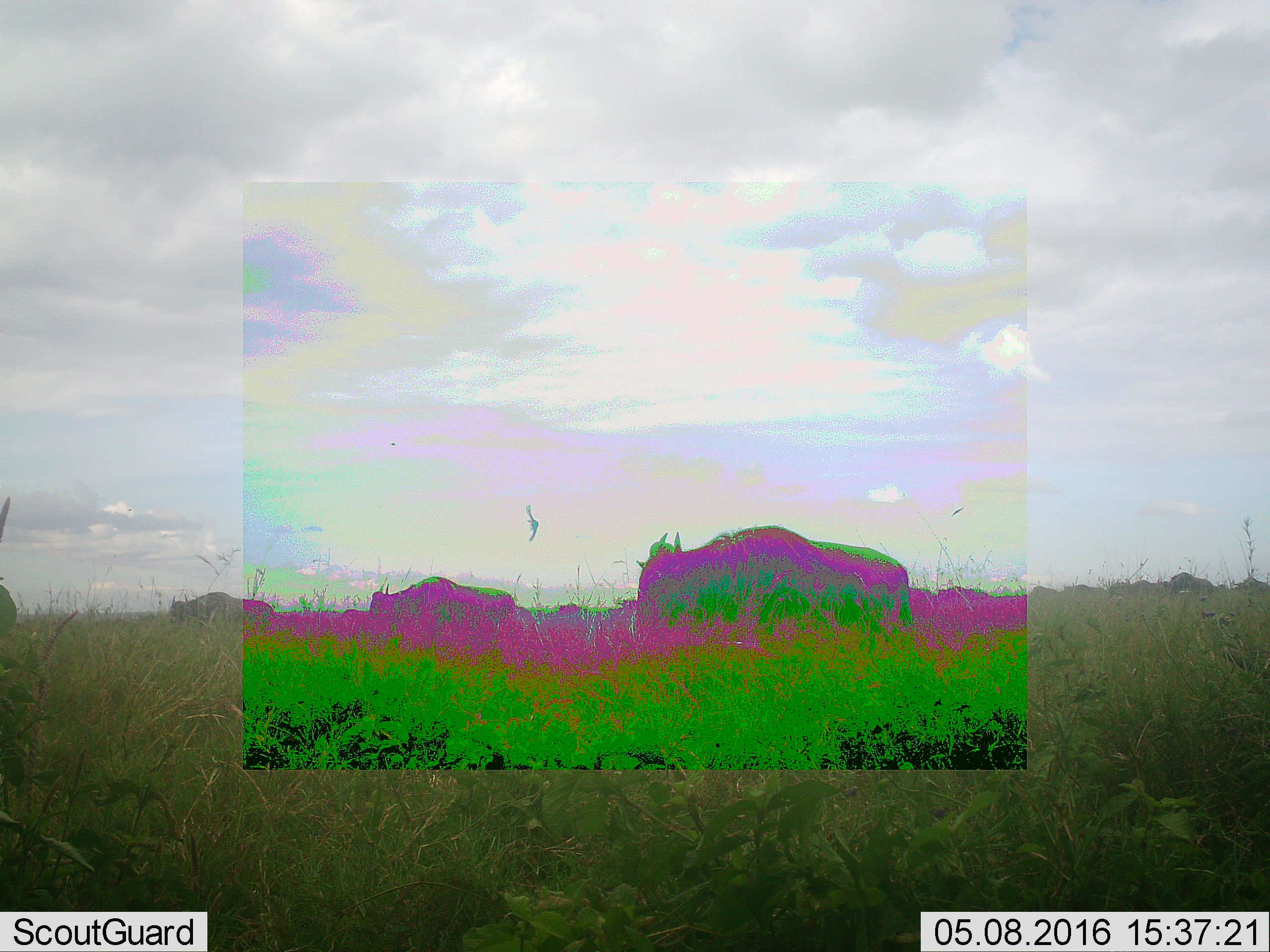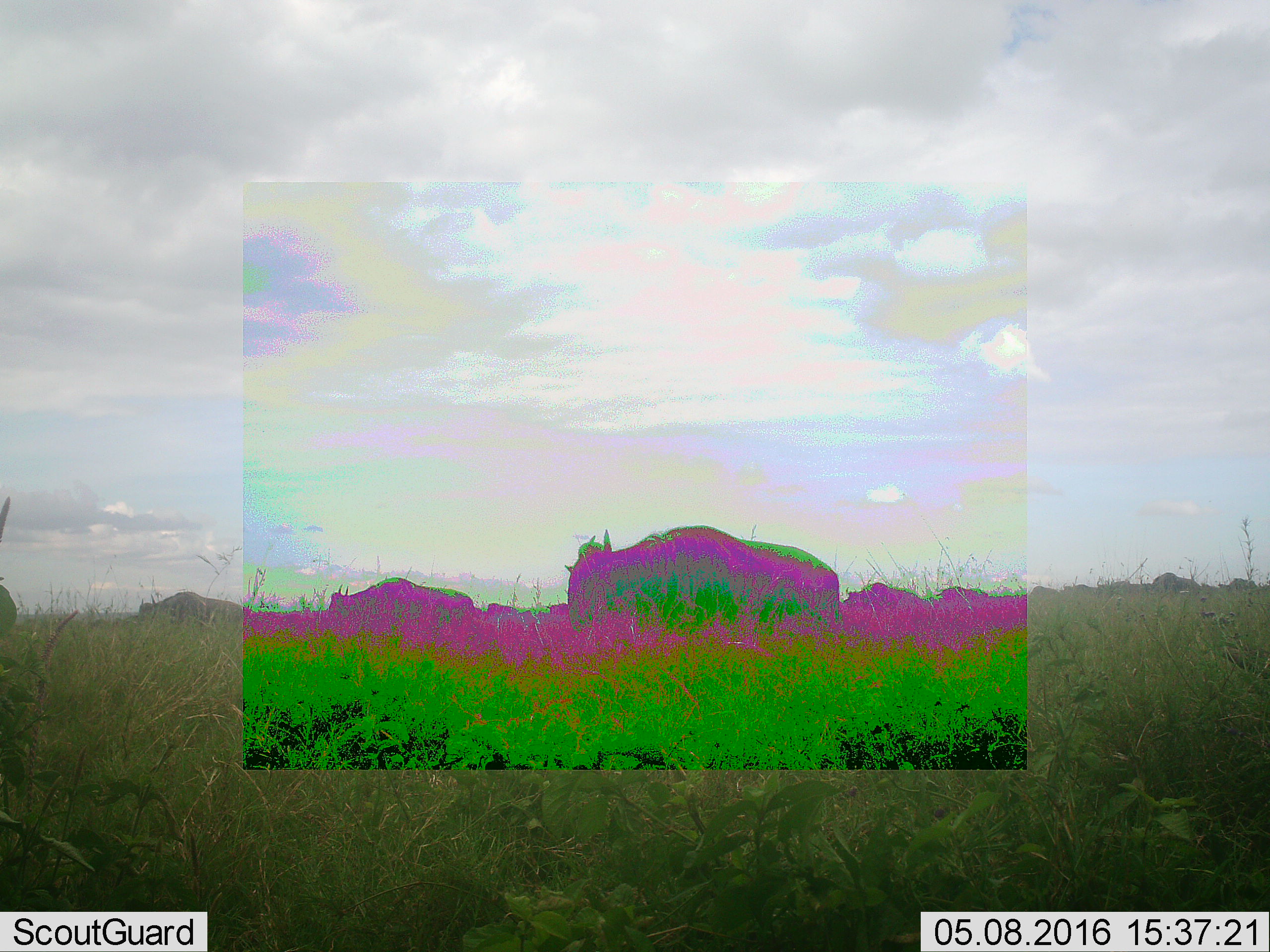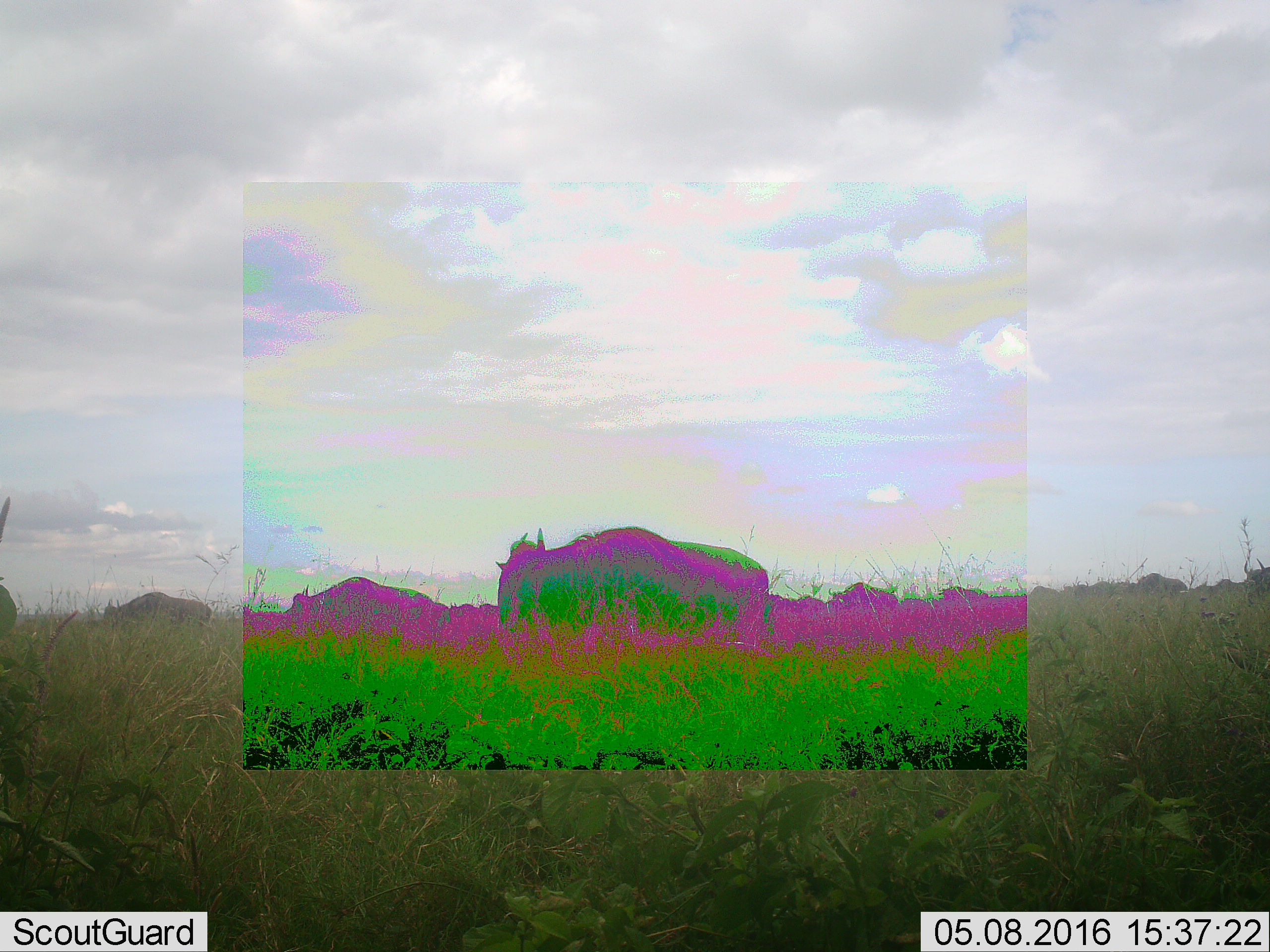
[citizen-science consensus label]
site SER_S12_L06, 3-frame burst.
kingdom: Animalia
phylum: Chordata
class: Mammalia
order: Artiodactyla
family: Bovidae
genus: Connochaetes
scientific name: Connochaetes taurinus taurinus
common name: blue wildebeest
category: wildebeestblue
Wildebeestblue (blue wildebeest) (Connochaetes taurinus taurinus), count 11-50. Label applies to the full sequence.